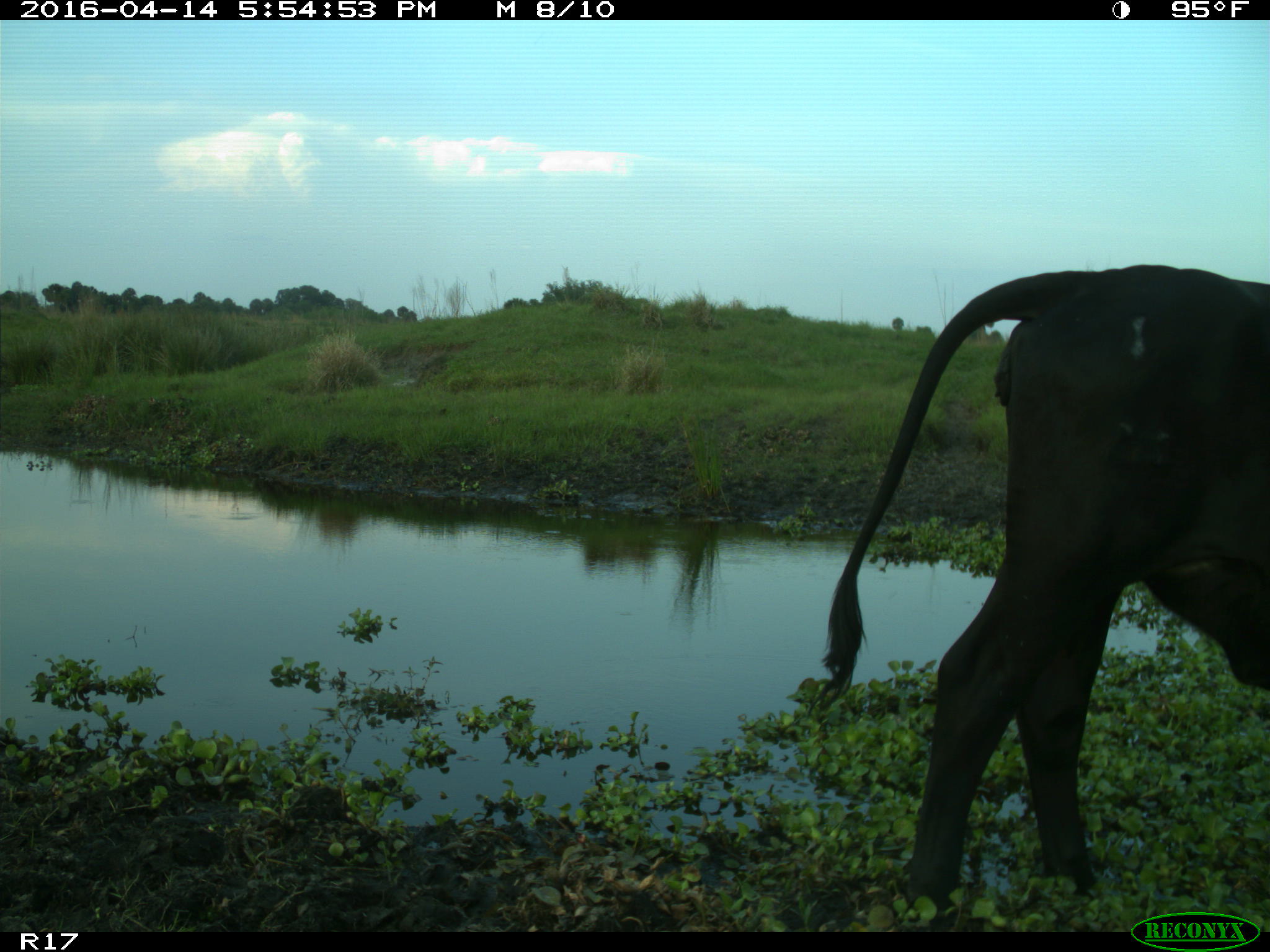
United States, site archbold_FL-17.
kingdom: Animalia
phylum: Chordata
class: Mammalia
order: Artiodactyla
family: Bovidae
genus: Bos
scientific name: Bos taurus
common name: domestic cow